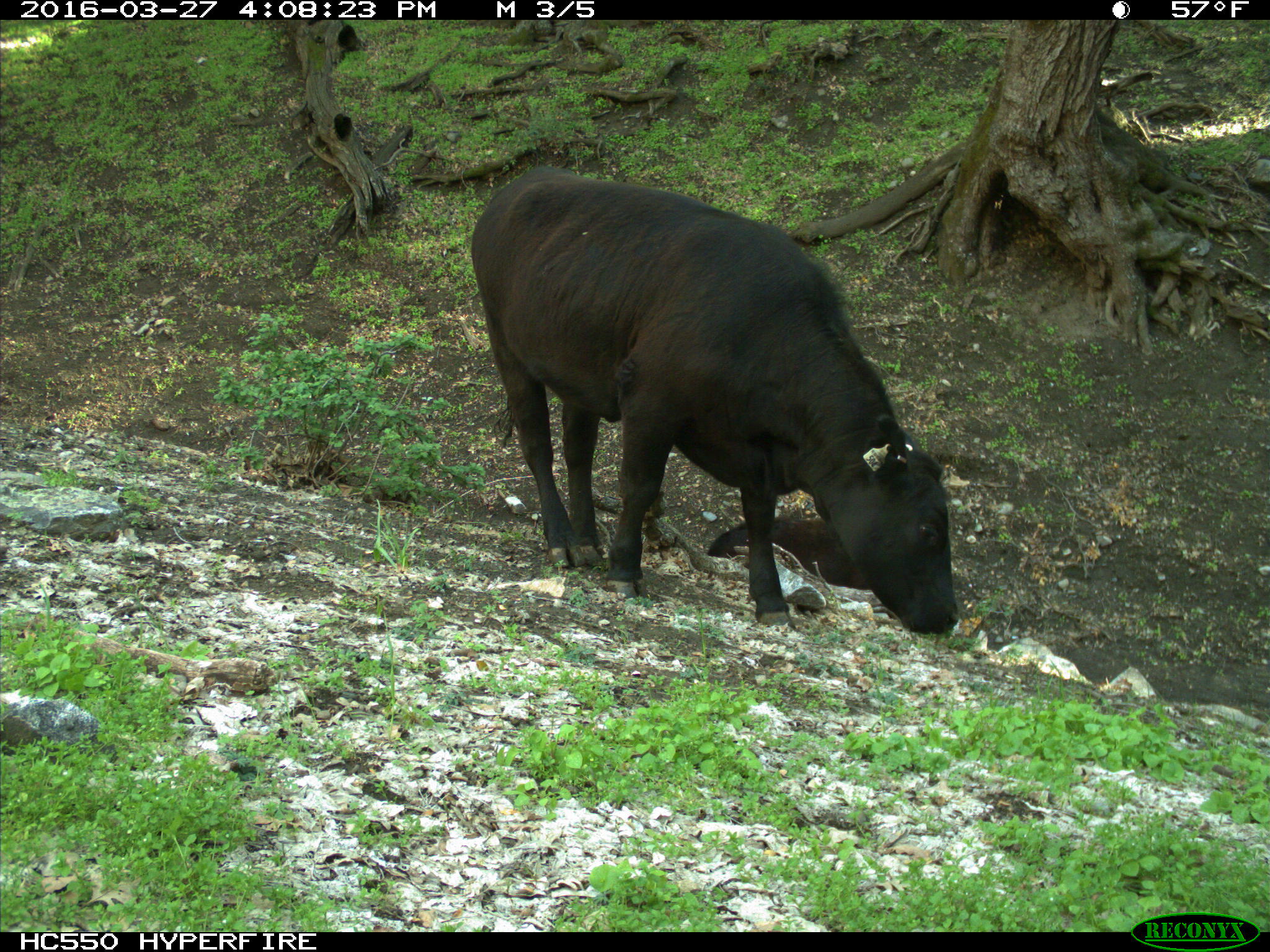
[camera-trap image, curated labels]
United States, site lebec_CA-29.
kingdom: Animalia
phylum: Chordata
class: Mammalia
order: Artiodactyla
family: Bovidae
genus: Bos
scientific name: Bos taurus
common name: domestic cow